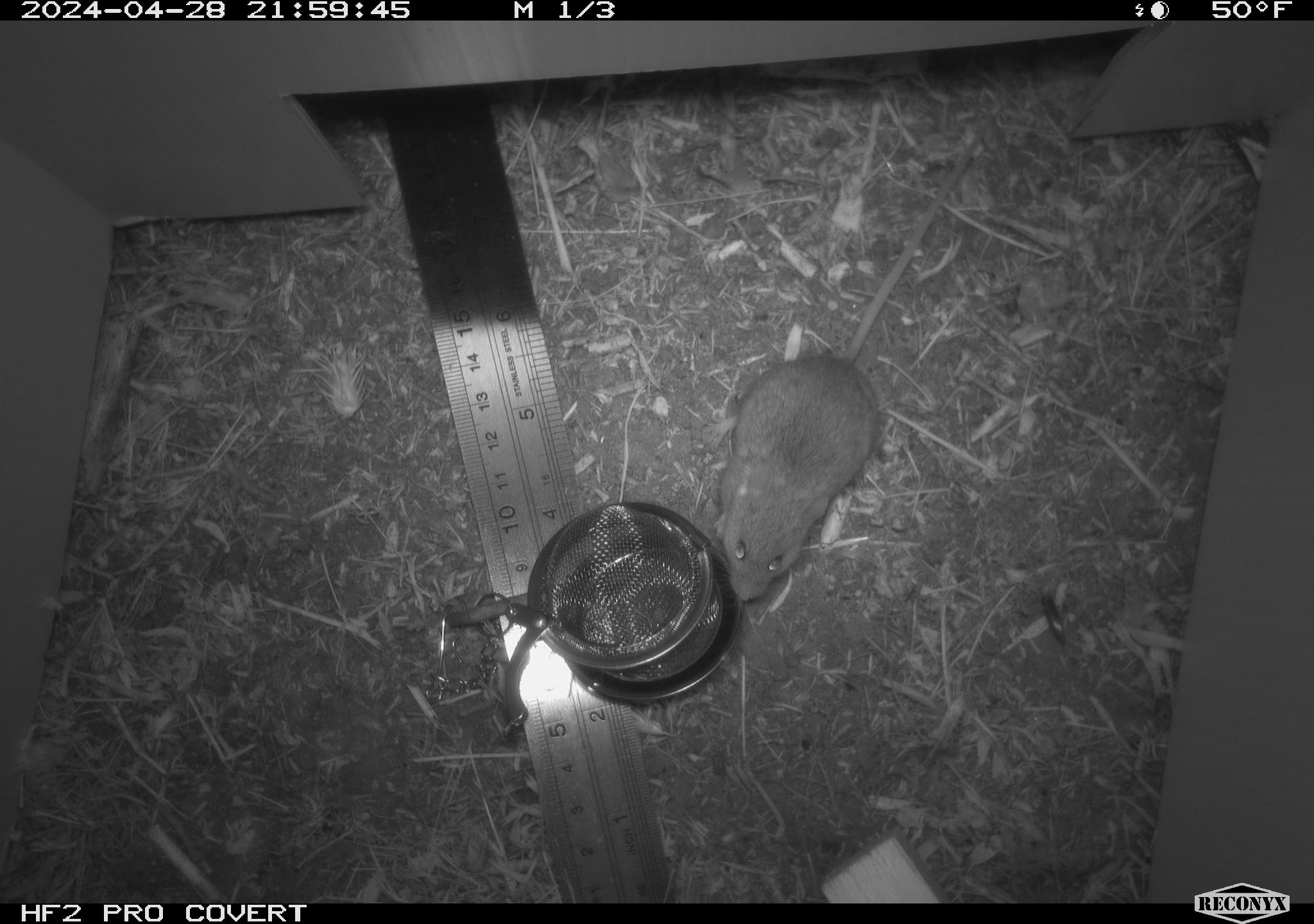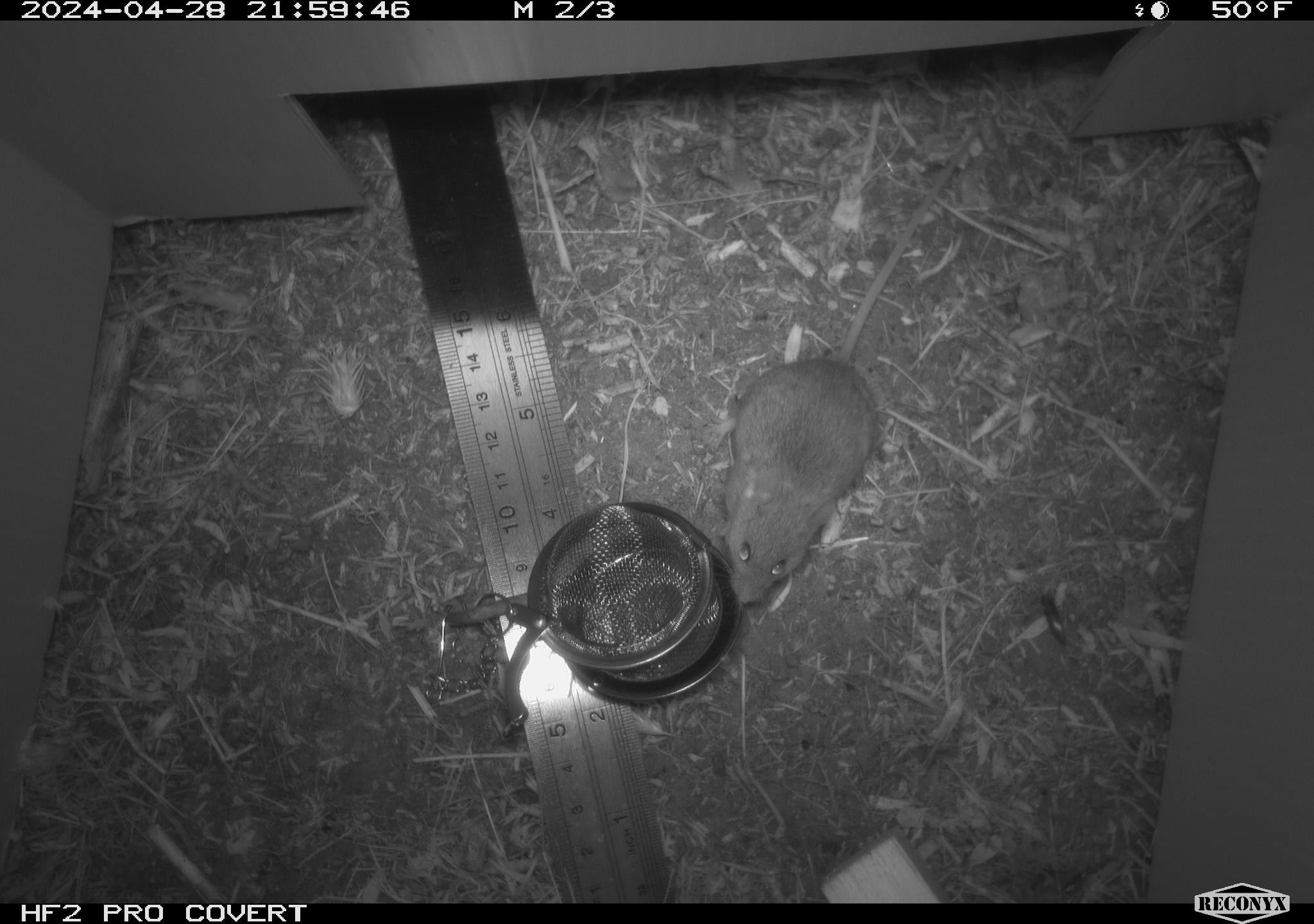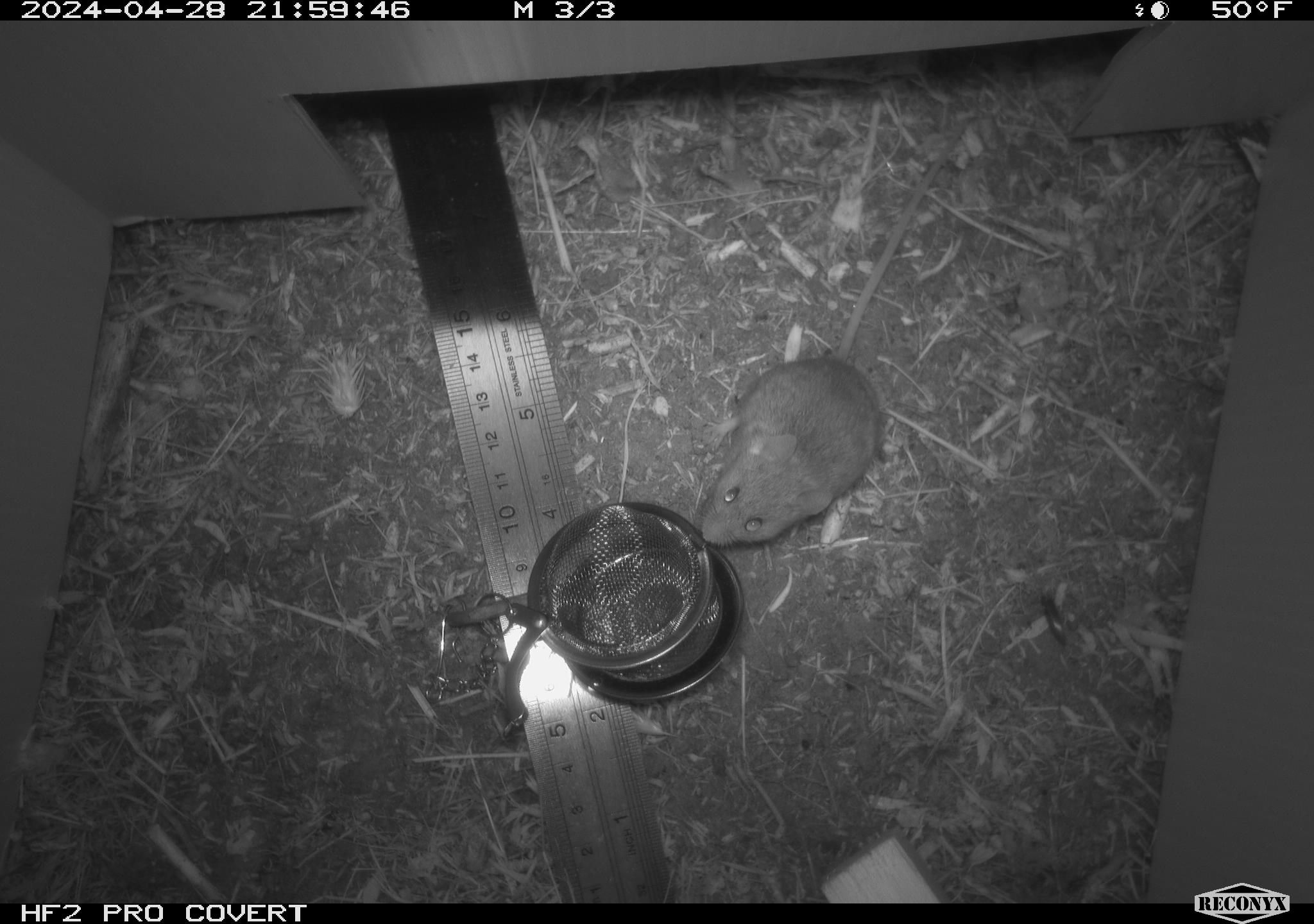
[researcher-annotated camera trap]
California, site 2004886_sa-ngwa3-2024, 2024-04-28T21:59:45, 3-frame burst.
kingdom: Animalia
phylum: Chordata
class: Mammalia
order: Rodentia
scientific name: Rodentia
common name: mouse species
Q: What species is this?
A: Mouse species (Rodentia).